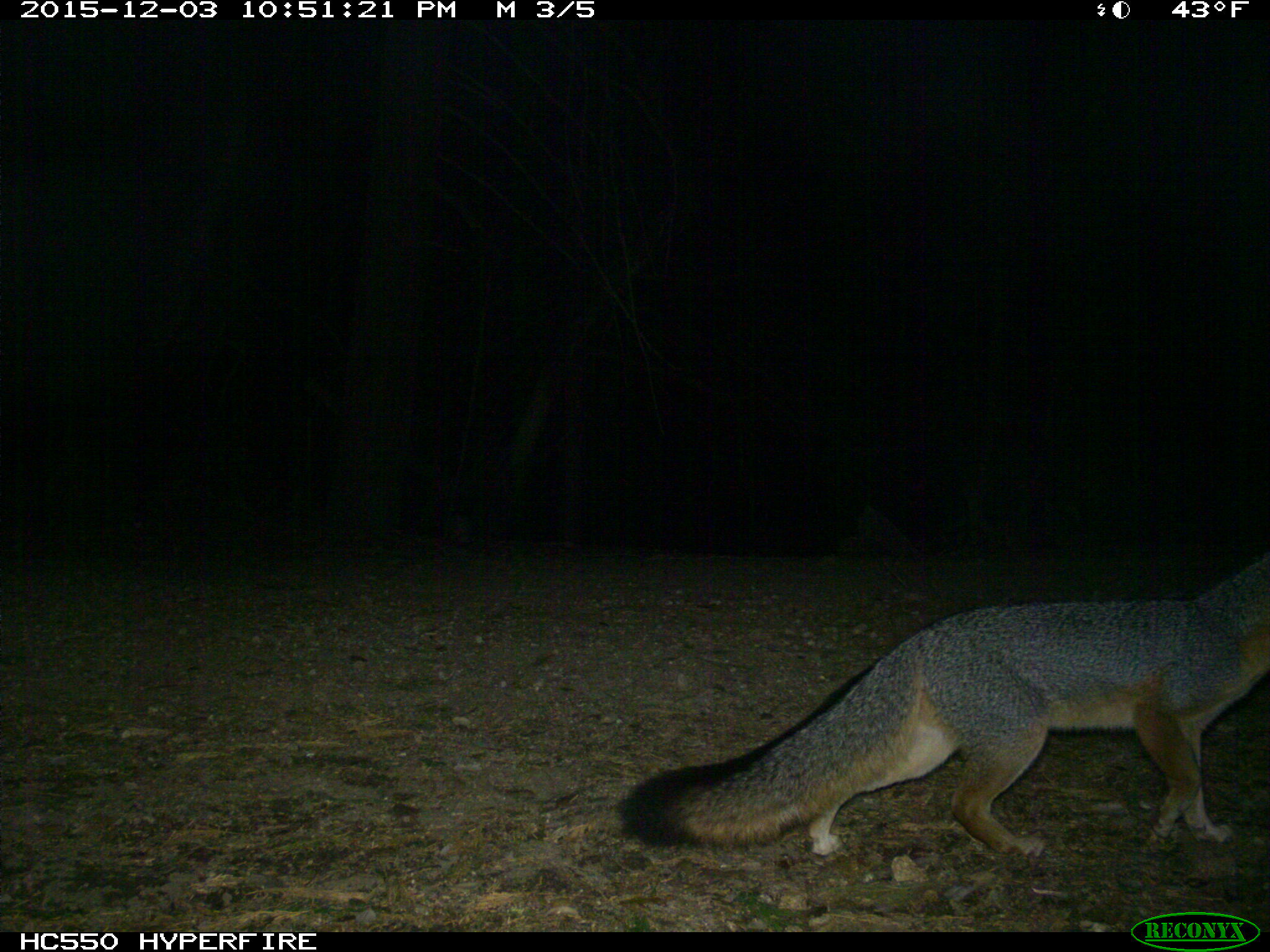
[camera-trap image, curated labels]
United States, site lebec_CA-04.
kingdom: Animalia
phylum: Chordata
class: Mammalia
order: Carnivora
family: Canidae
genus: Urocyon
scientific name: Urocyon cinereoargenteus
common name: gray fox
Urocyon cinereoargenteus (gray fox).